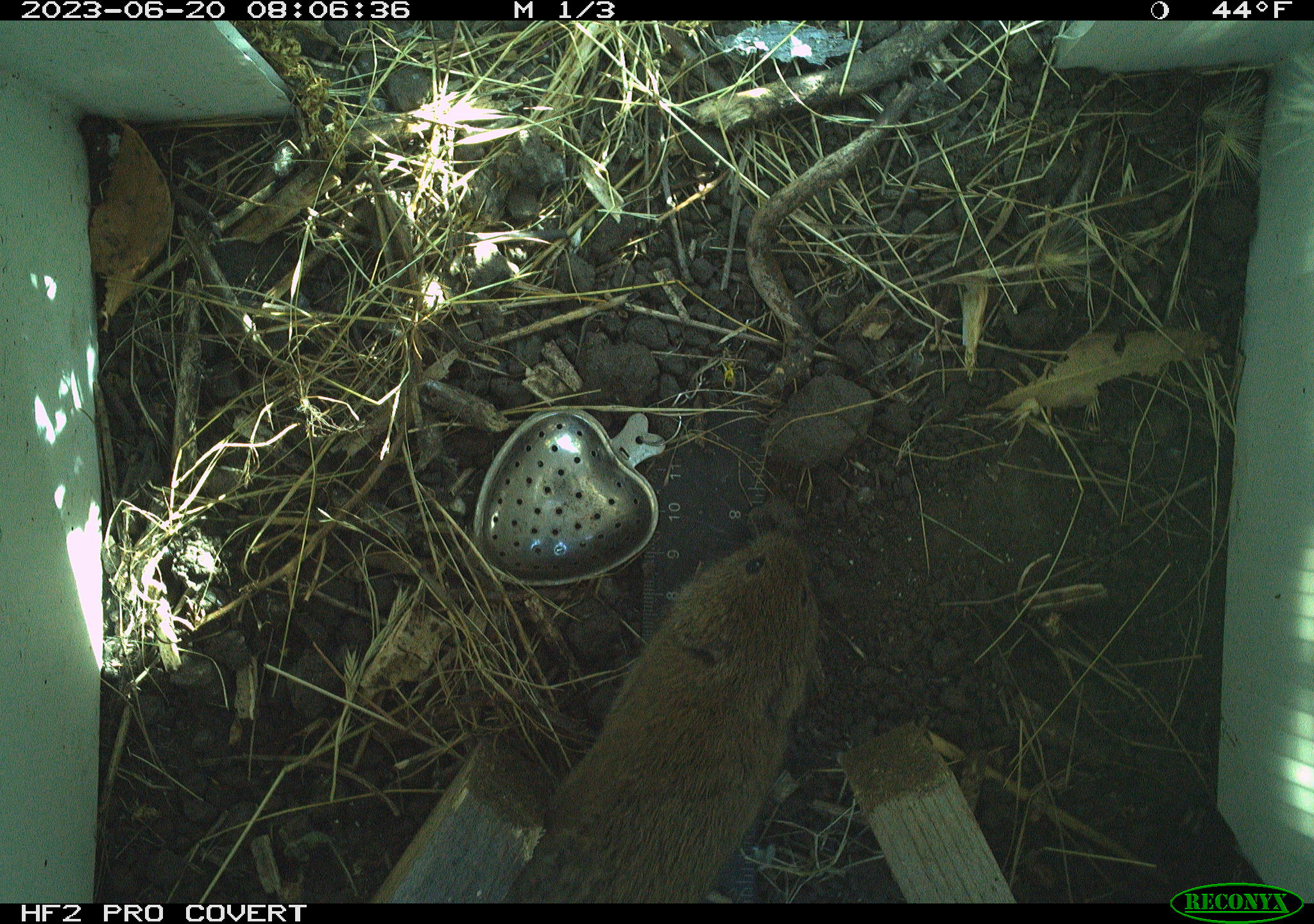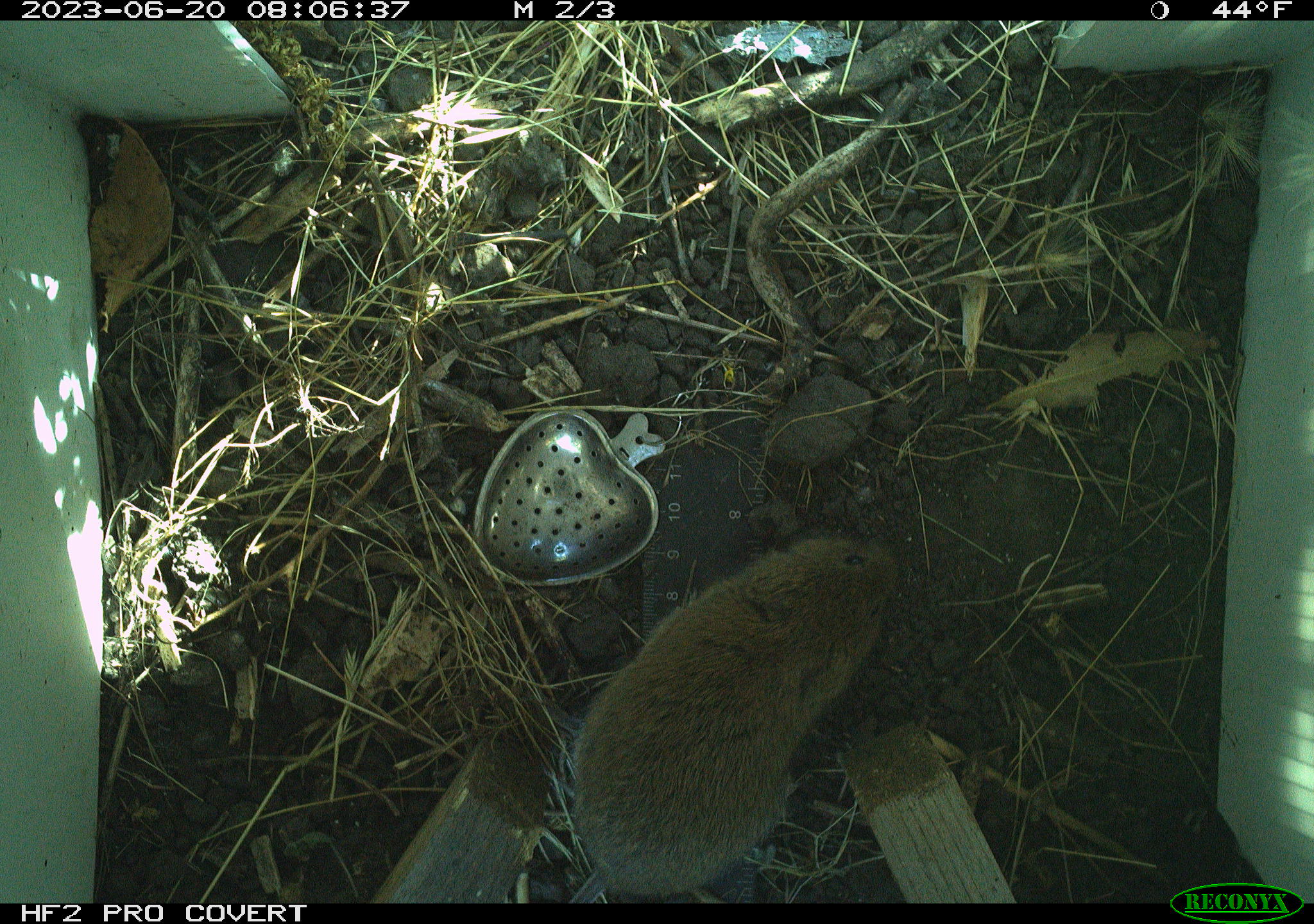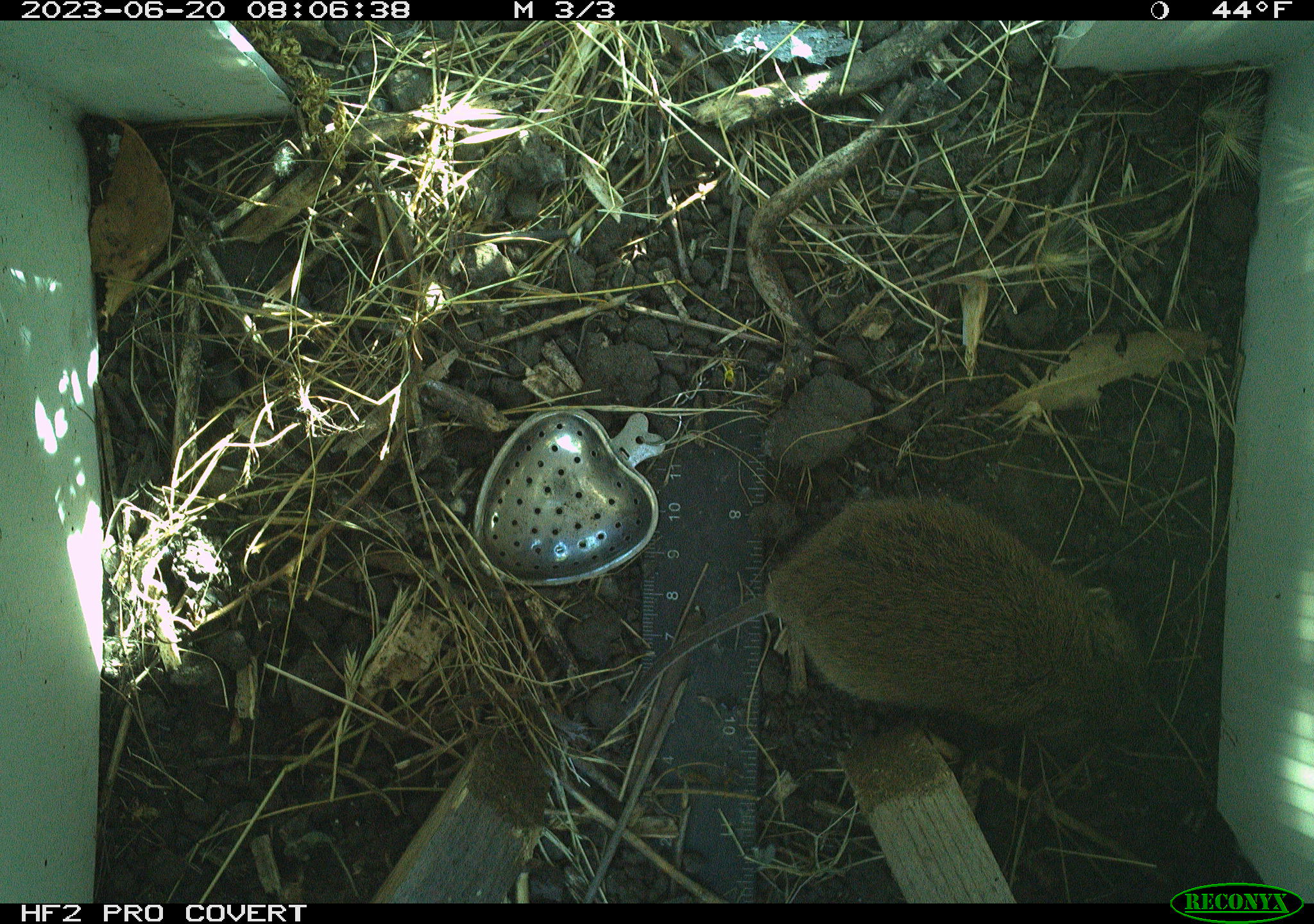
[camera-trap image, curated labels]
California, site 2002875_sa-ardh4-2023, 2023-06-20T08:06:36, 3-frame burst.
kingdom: Animalia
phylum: Chordata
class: Mammalia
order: Rodentia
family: Cricetidae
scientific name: Arvicolinae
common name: voles, lemmings, and muskrats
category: arvicolinae subfamily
Arvicolinae subfamily (voles, lemmings, and muskrats) (Arvicolinae).